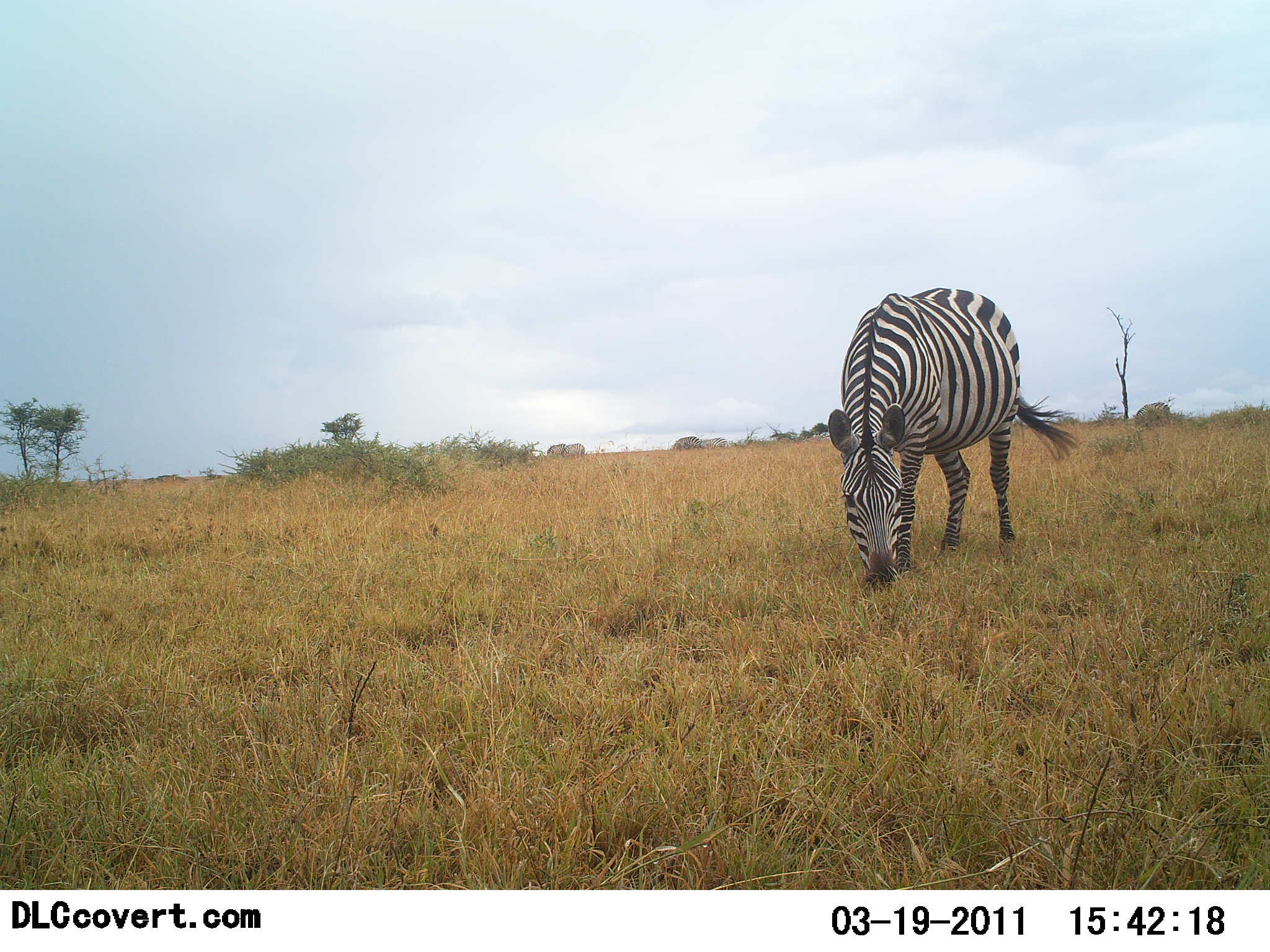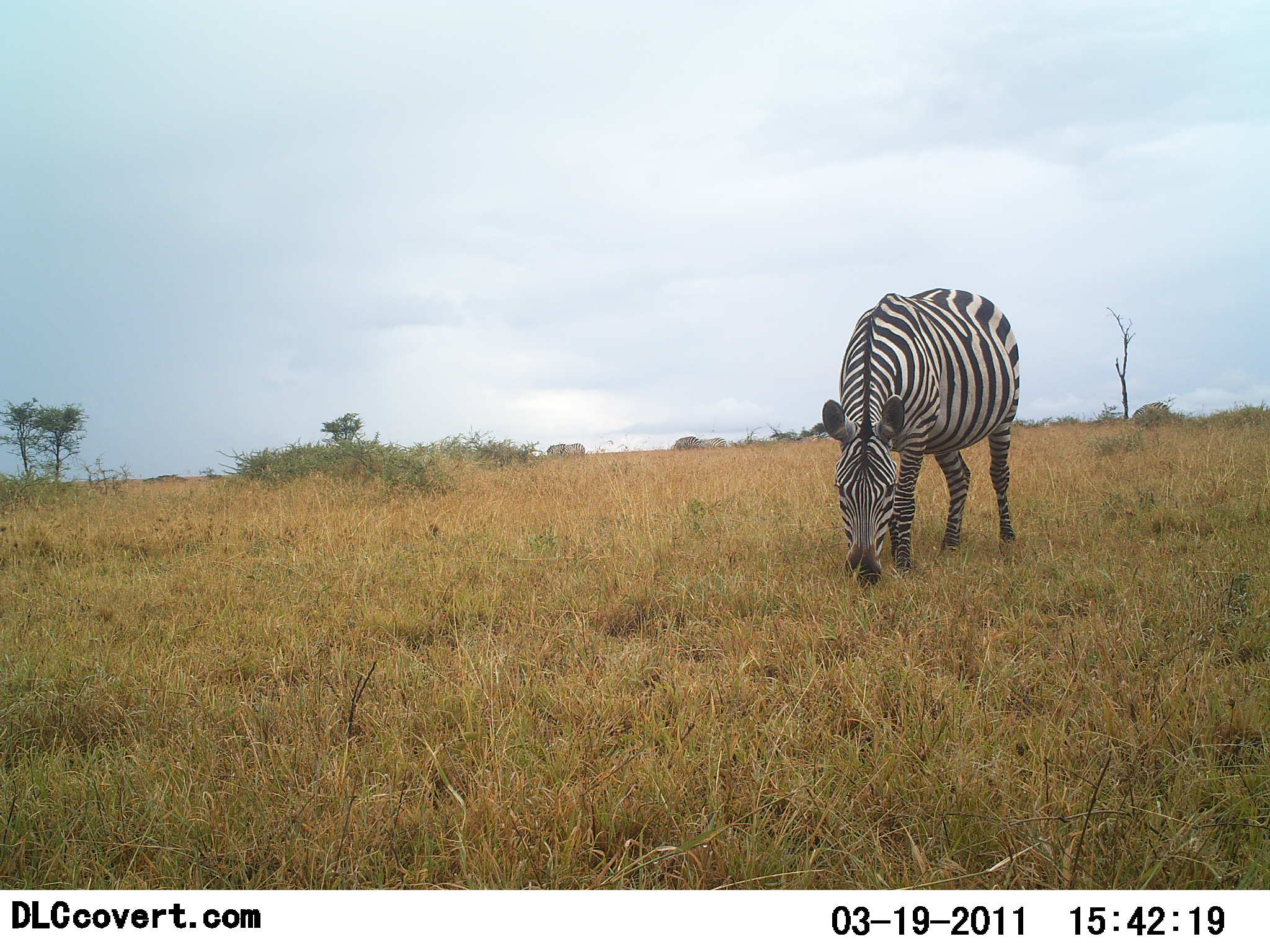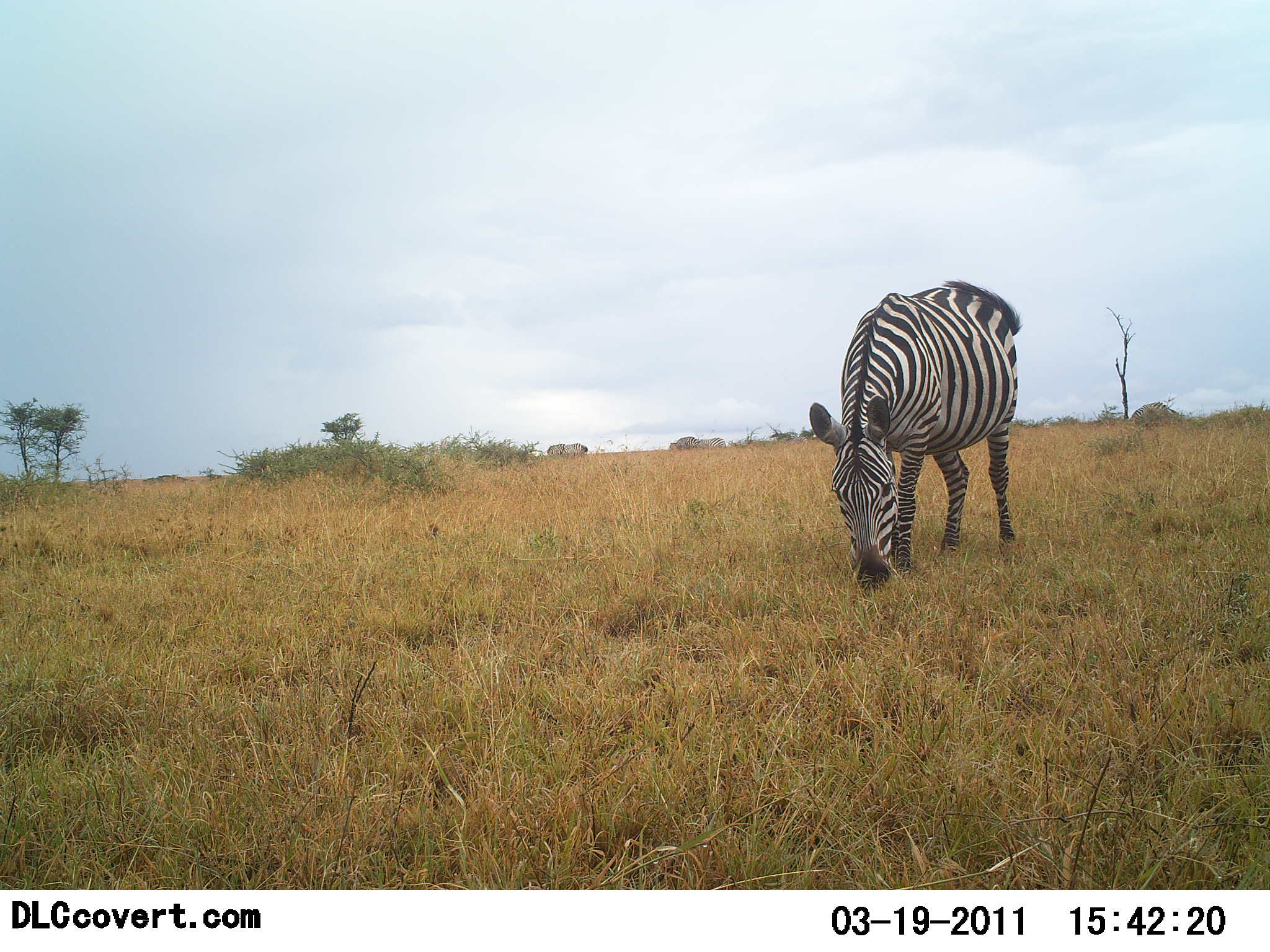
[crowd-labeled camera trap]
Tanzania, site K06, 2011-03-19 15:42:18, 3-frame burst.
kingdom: Animalia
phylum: Chordata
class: Mammalia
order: Perissodactyla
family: Equidae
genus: Equus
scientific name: Equus quagga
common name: plains zebra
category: zebra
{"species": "zebra (plains zebra) (Equus quagga)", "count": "1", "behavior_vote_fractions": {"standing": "33%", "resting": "0%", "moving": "0%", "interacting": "0%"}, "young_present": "0%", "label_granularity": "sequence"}